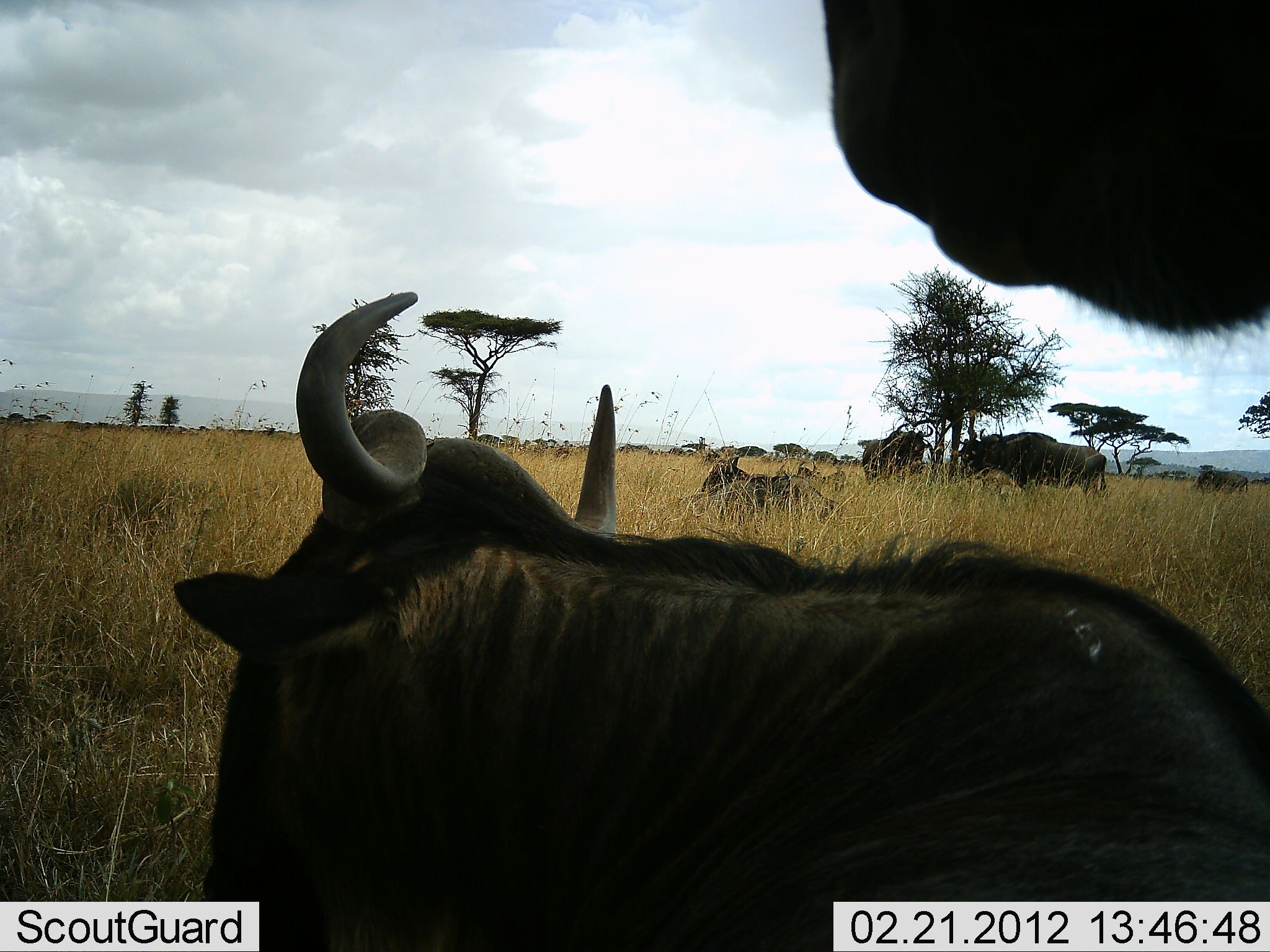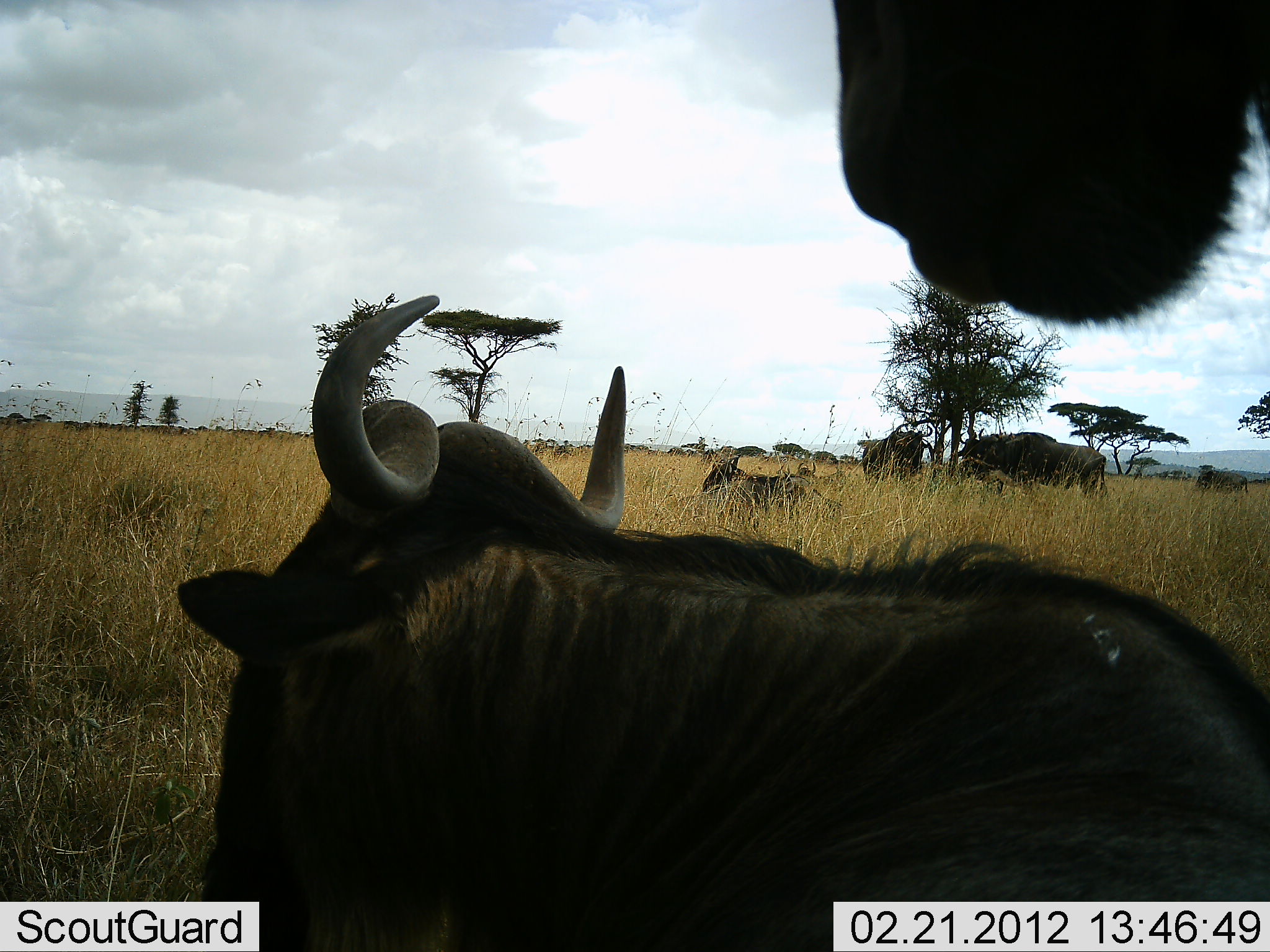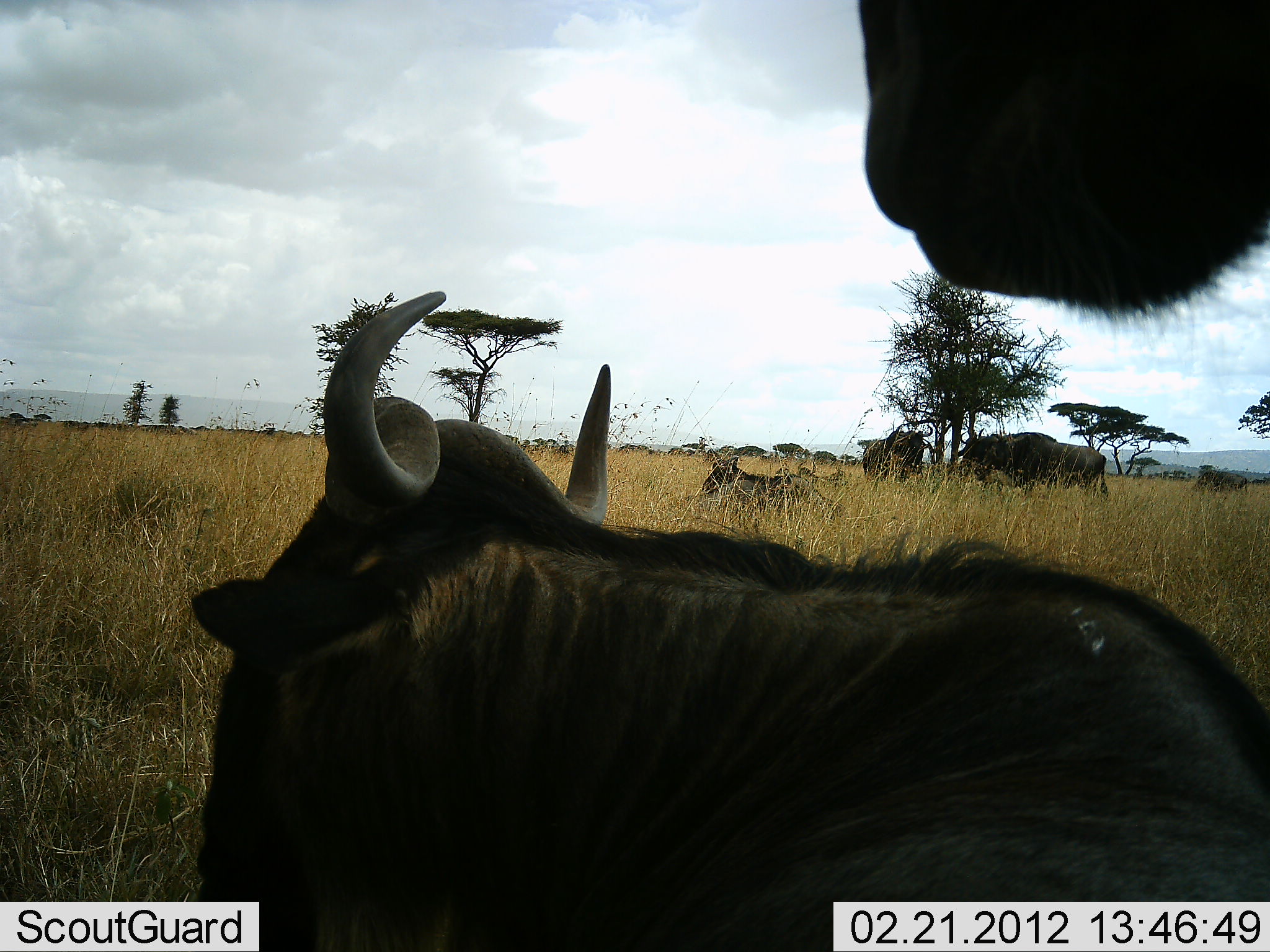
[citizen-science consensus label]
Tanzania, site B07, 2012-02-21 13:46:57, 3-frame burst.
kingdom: Animalia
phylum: Chordata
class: Mammalia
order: Artiodactyla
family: Bovidae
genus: Connochaetes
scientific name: Connochaetes taurinus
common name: blue wildebeest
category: wildebeest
Wildebeest (blue wildebeest) (Connochaetes taurinus), count 6. Behavior (volunteer vote fractions): standing 97%, resting 90%, moving 7%, interacting 0%. Young present (vote fraction): 7%. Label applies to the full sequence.